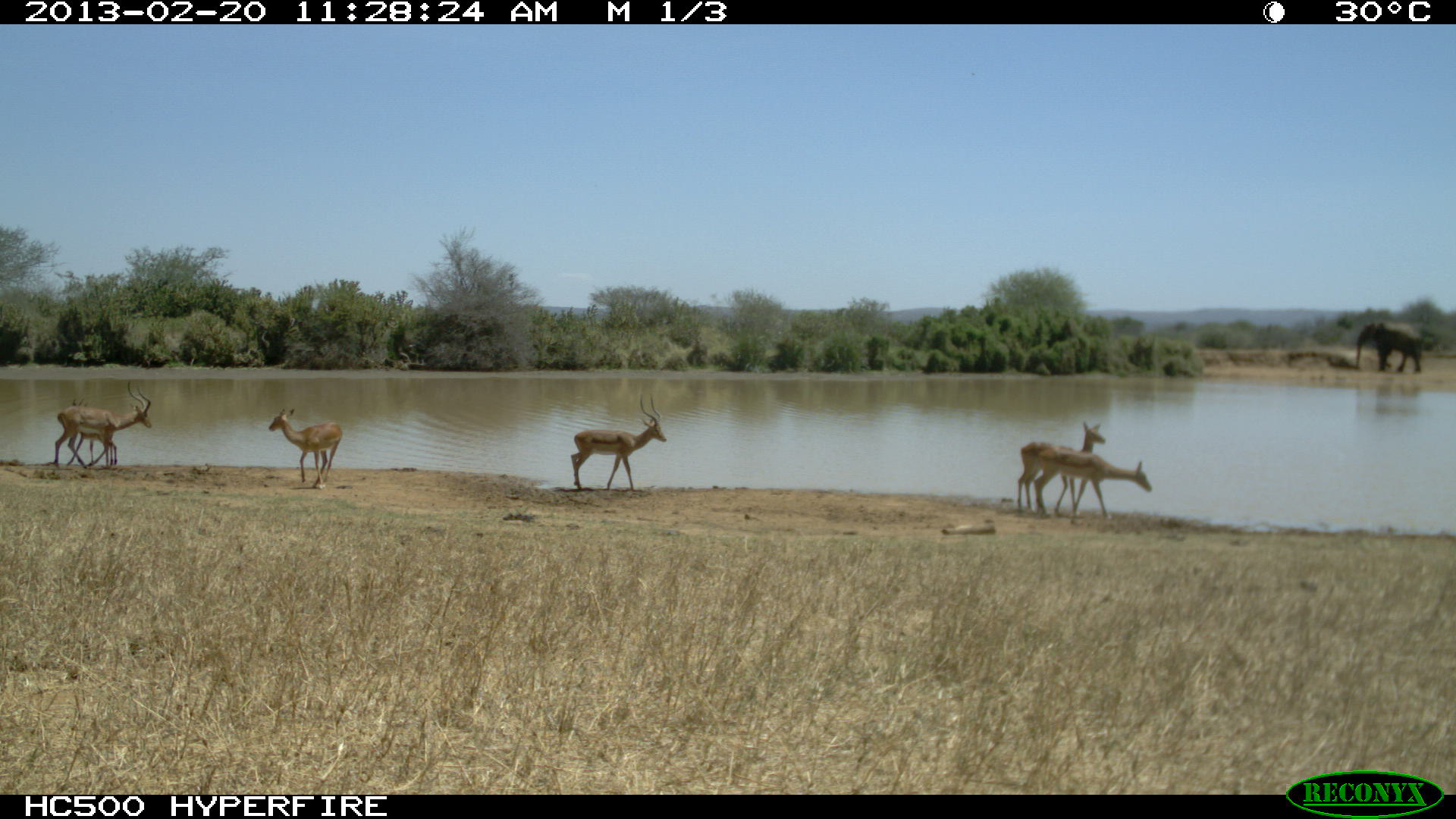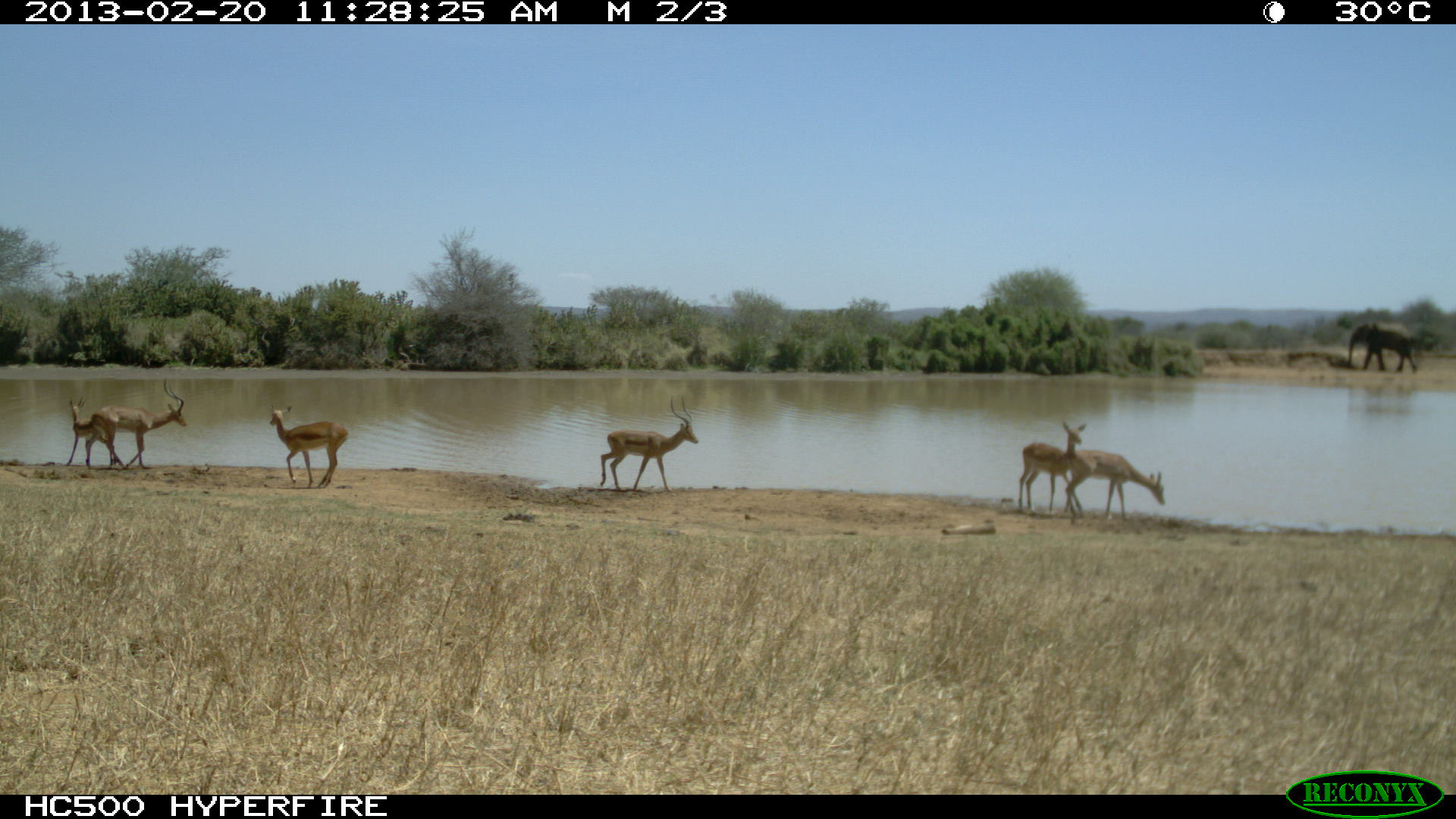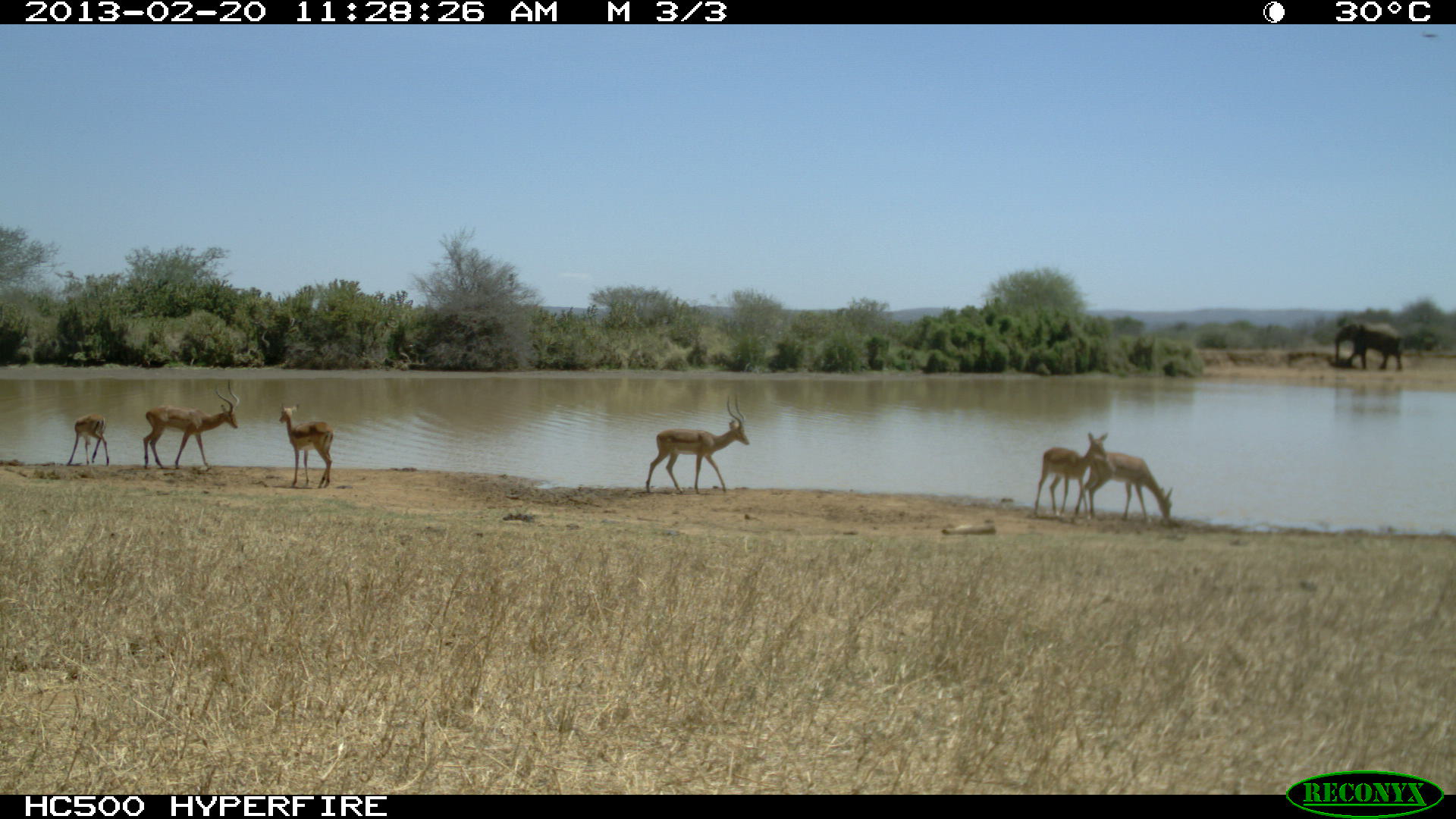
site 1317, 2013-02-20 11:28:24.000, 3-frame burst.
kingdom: Animalia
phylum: Chordata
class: Mammalia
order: Artiodactyla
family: Bovidae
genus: Aepyceros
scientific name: Aepyceros melampus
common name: impala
Aepyceros melampus (impala), count 6.